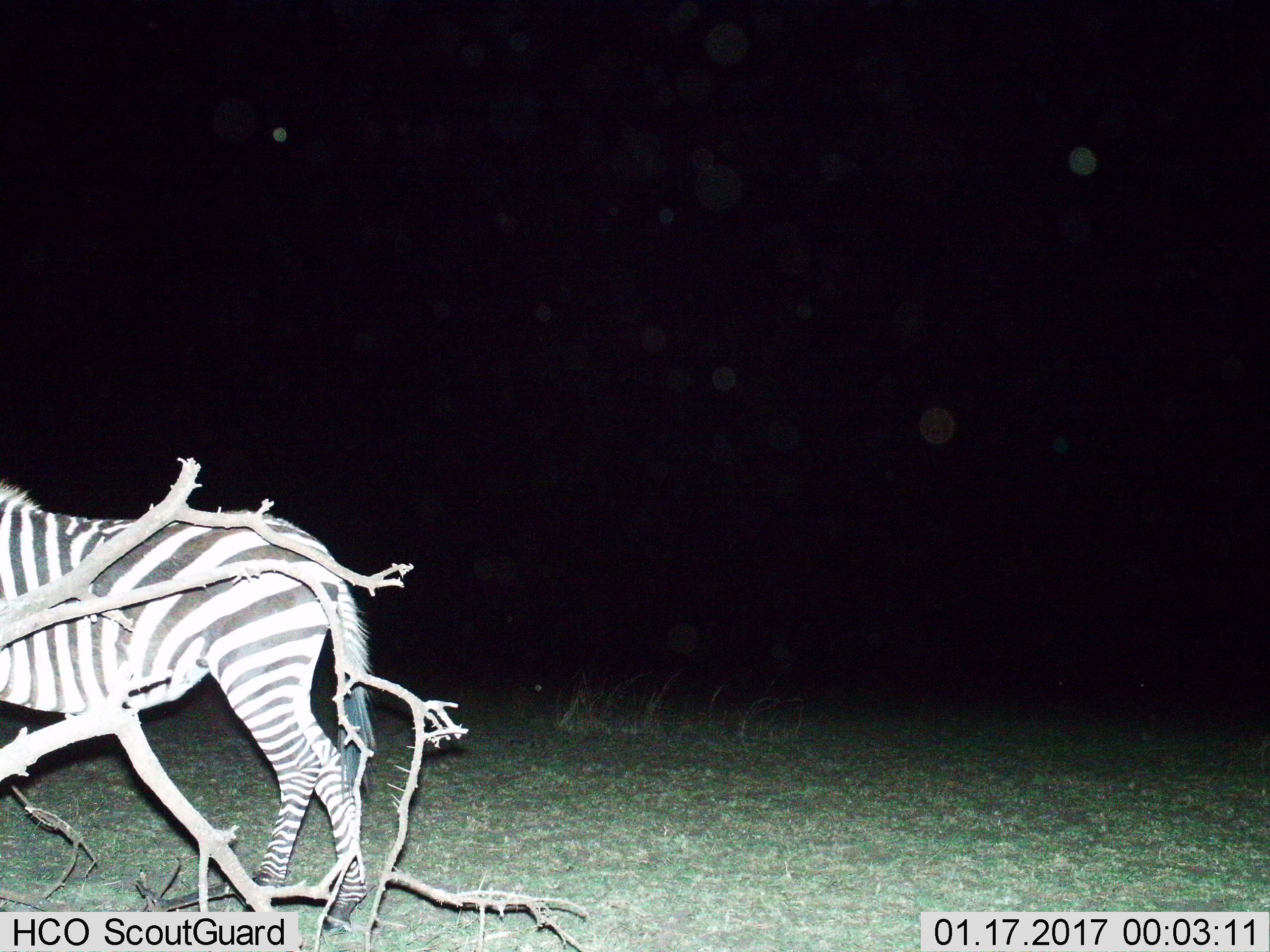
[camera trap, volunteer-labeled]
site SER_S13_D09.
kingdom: Animalia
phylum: Chordata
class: Mammalia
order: Perissodactyla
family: Equidae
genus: Equus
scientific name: Equus quagga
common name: plains zebra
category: zebraplains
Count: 1.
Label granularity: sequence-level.